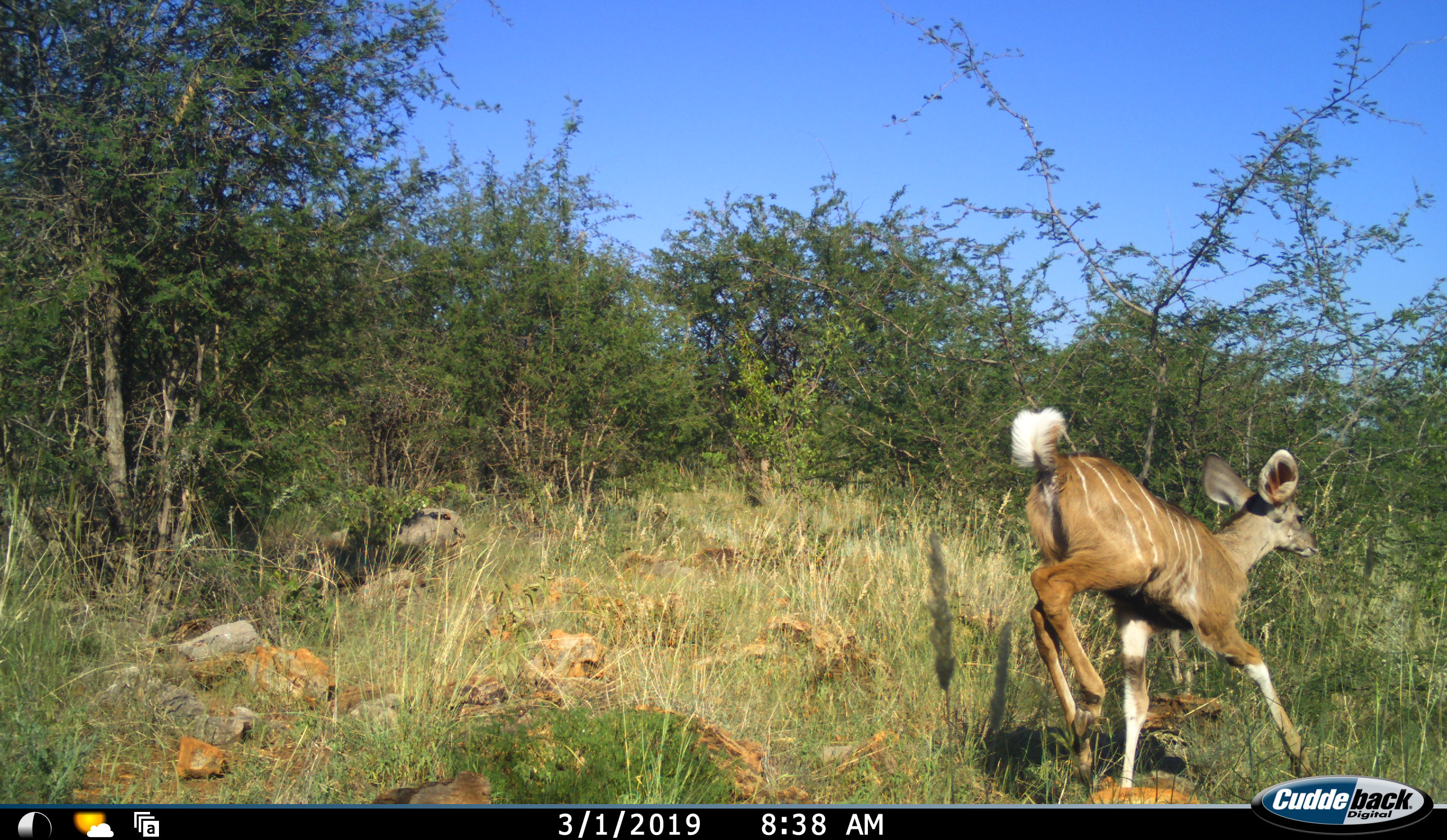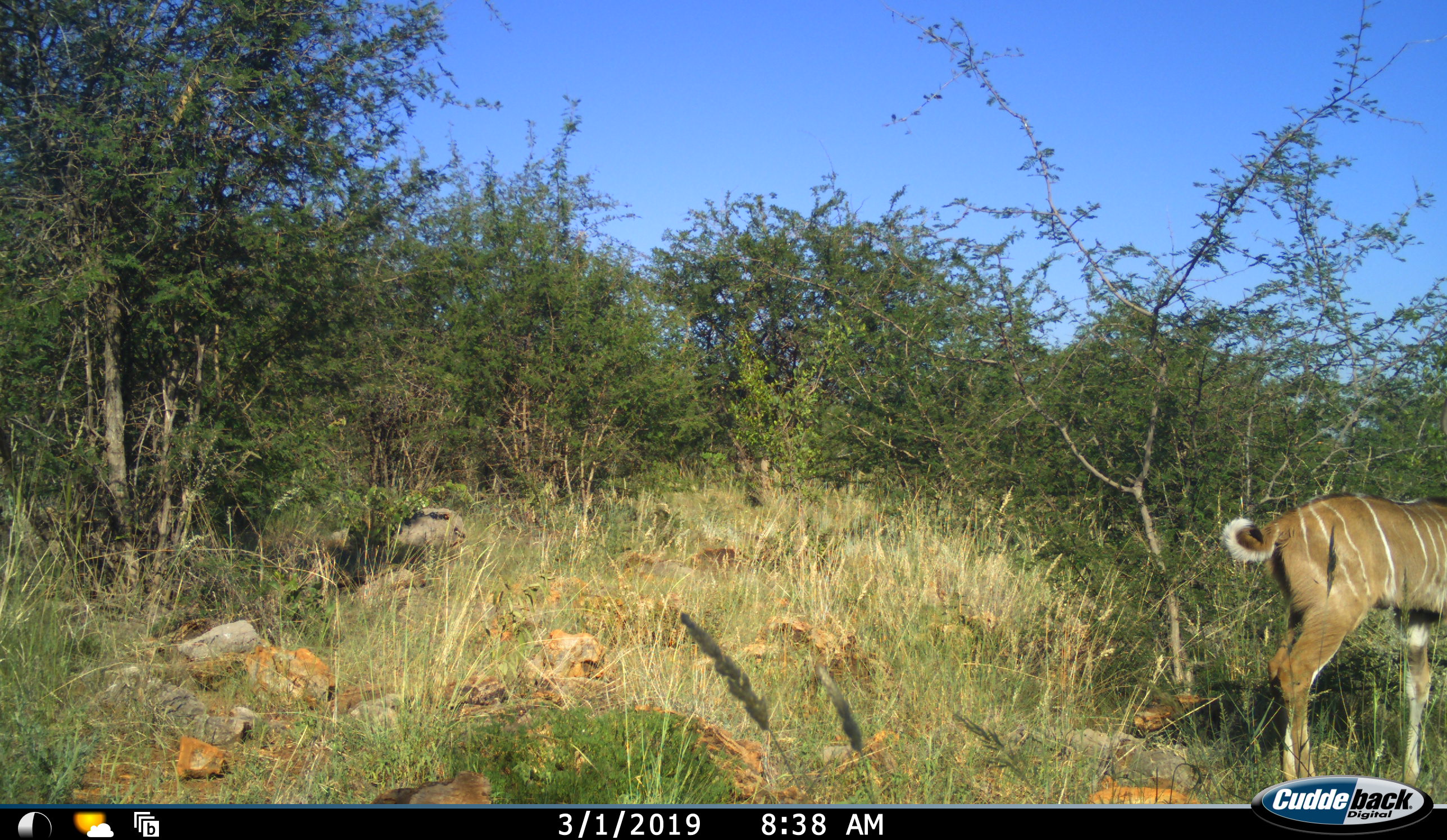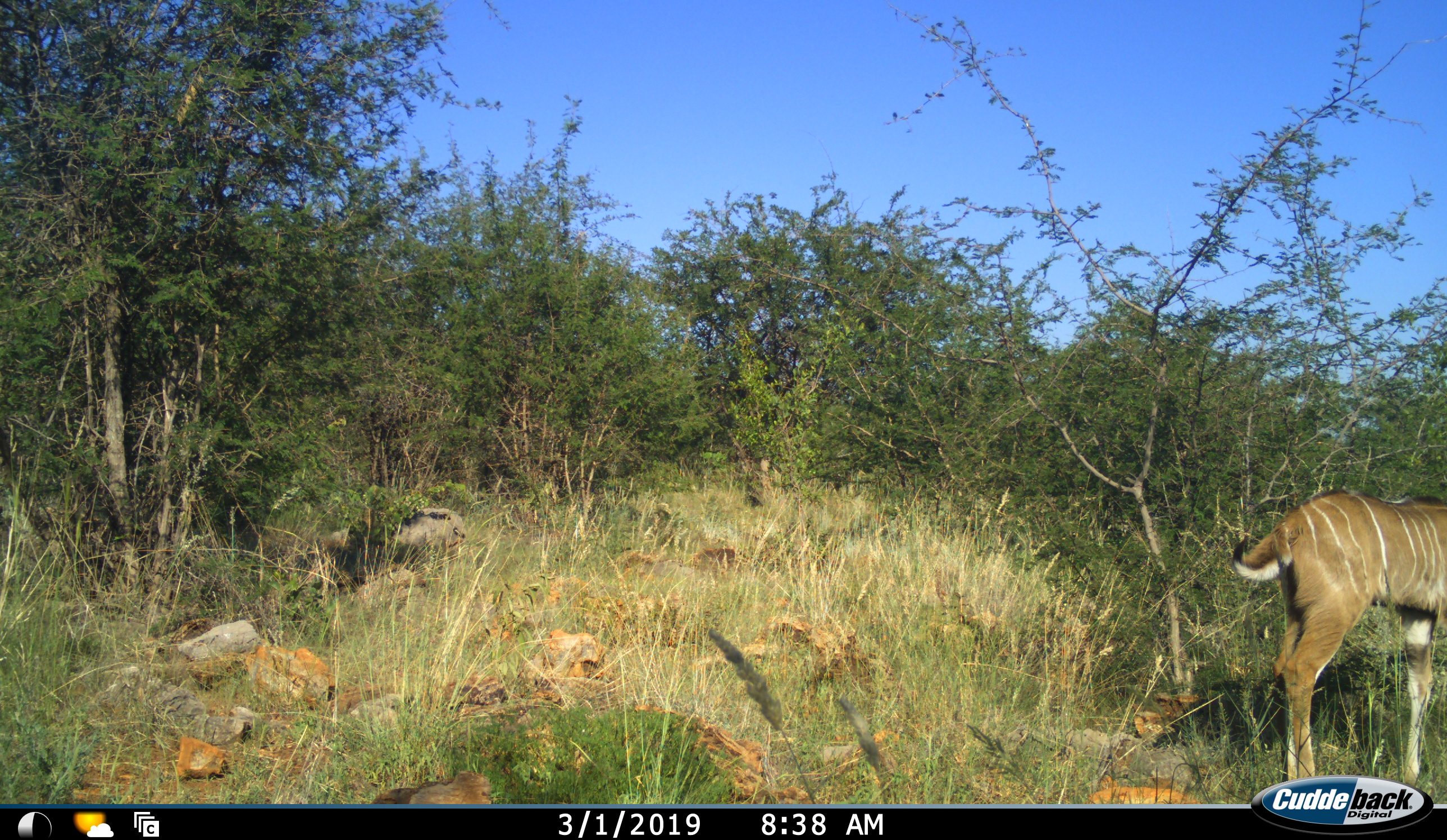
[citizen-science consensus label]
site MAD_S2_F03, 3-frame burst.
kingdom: Animalia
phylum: Chordata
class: Mammalia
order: Artiodactyla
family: Bovidae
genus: Tragelaphus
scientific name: Tragelaphus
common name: kudu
Kudu (Tragelaphus), count 1. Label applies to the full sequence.